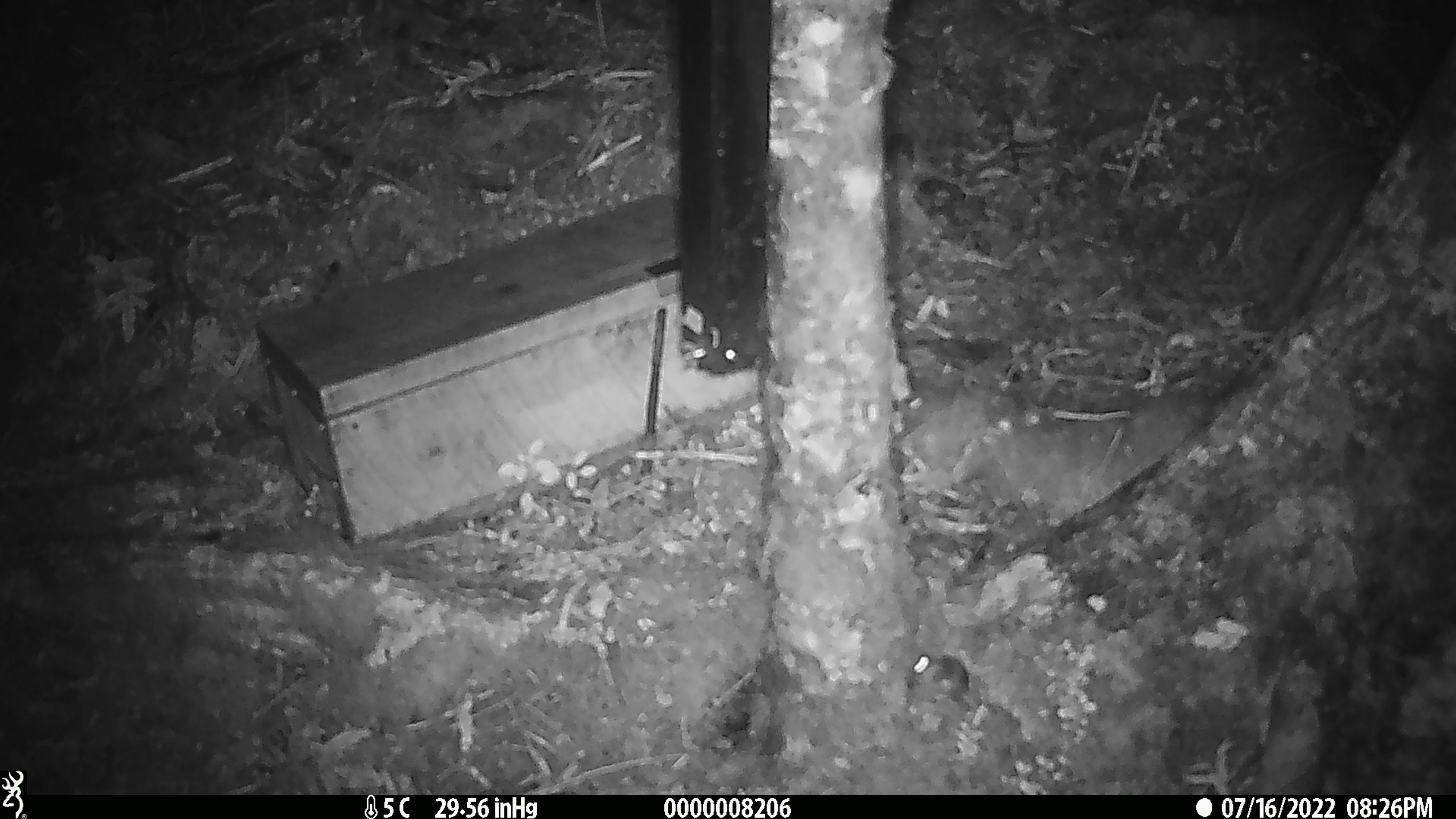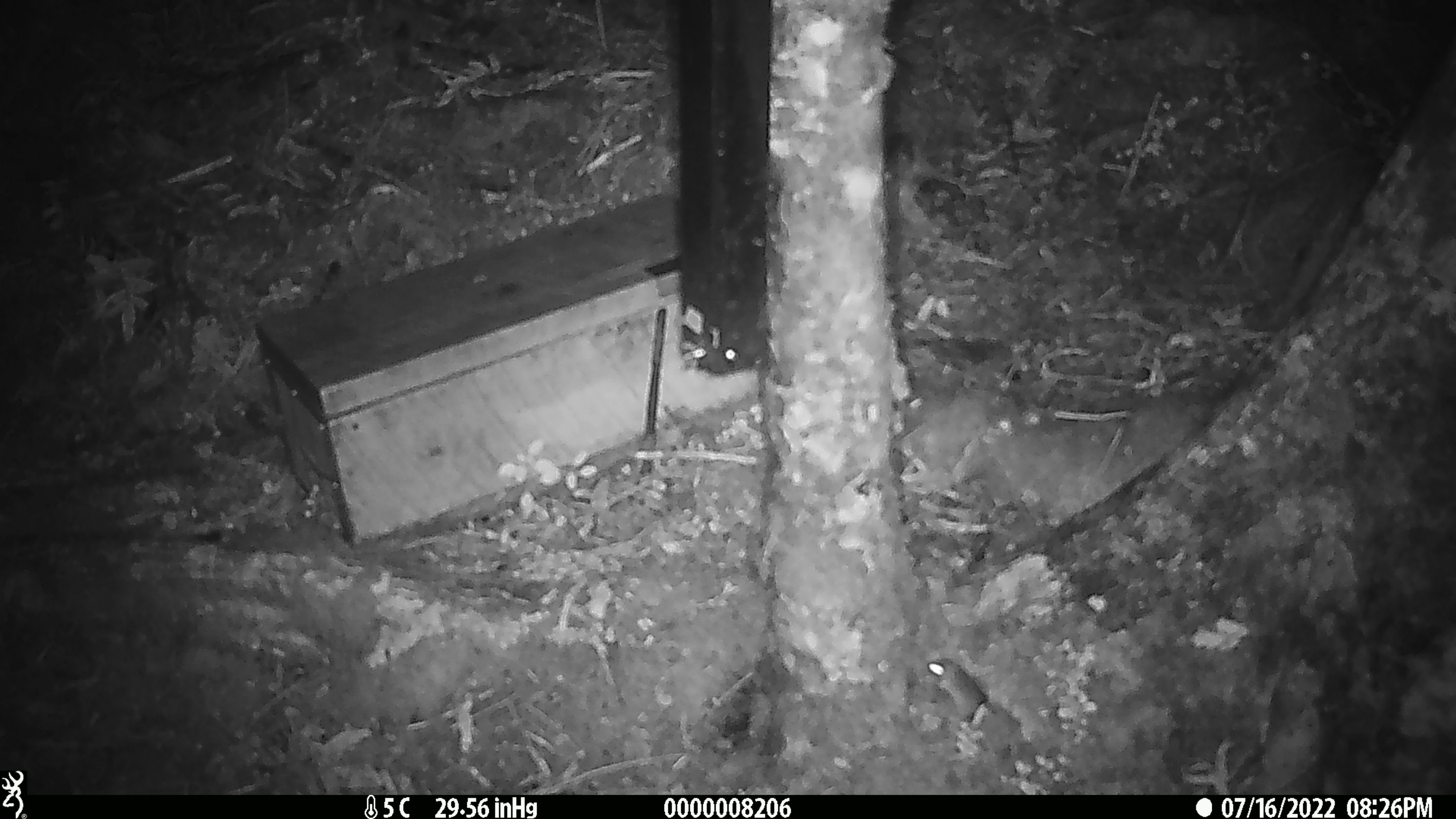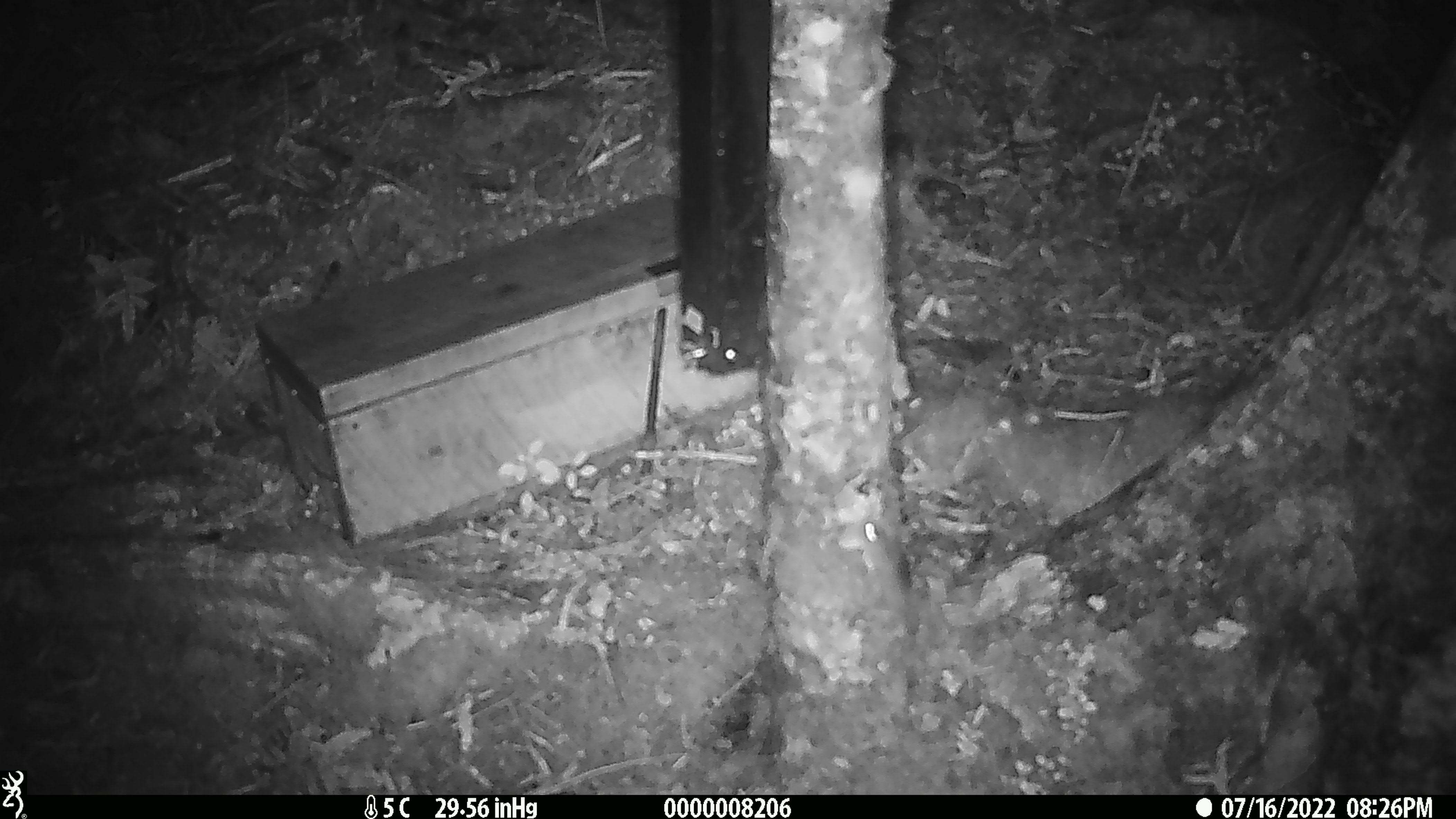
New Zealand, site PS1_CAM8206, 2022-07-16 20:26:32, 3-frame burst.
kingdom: Animalia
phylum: Chordata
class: Mammalia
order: Rodentia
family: Muridae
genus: Mus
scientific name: Mus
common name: mouse